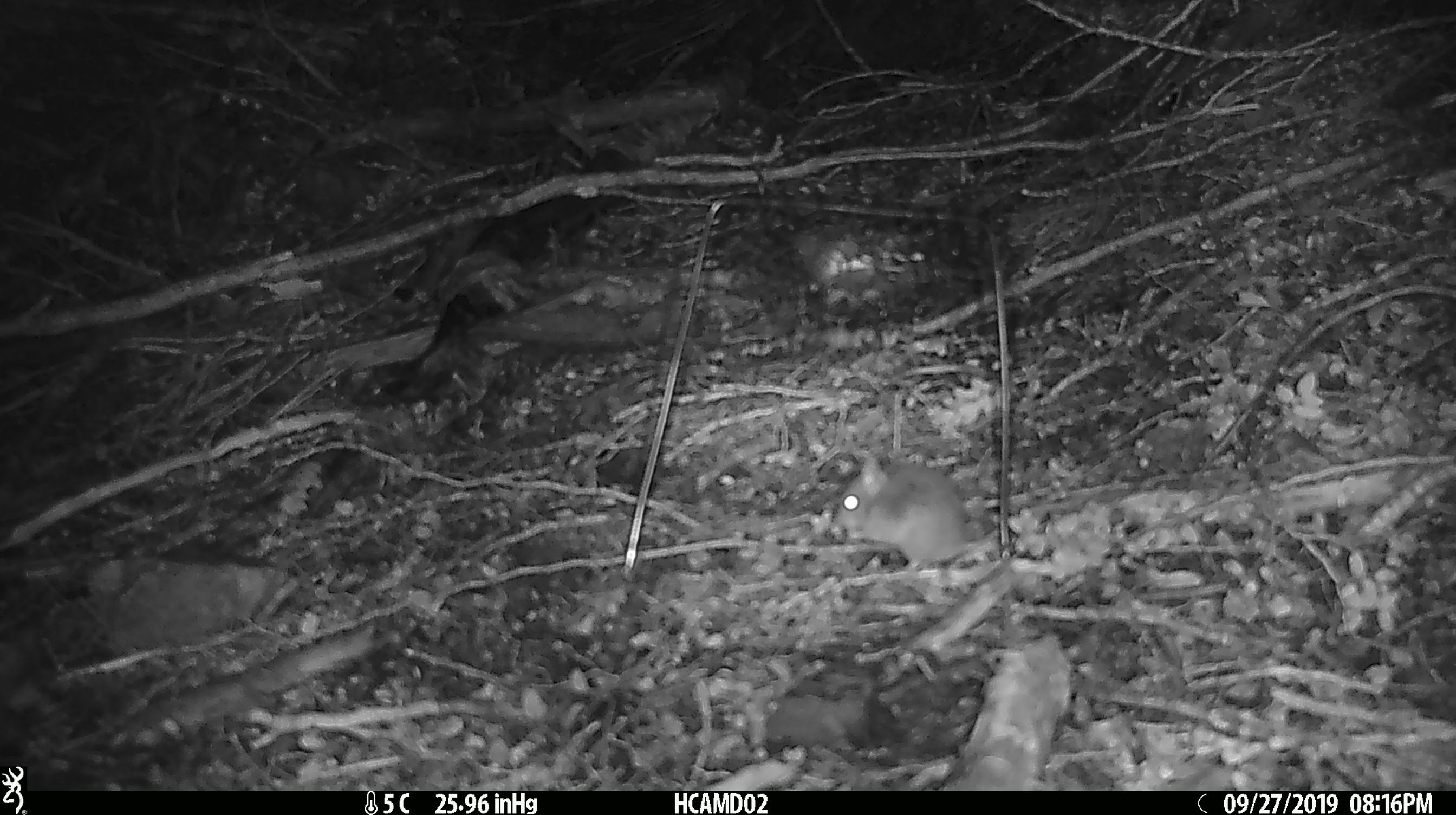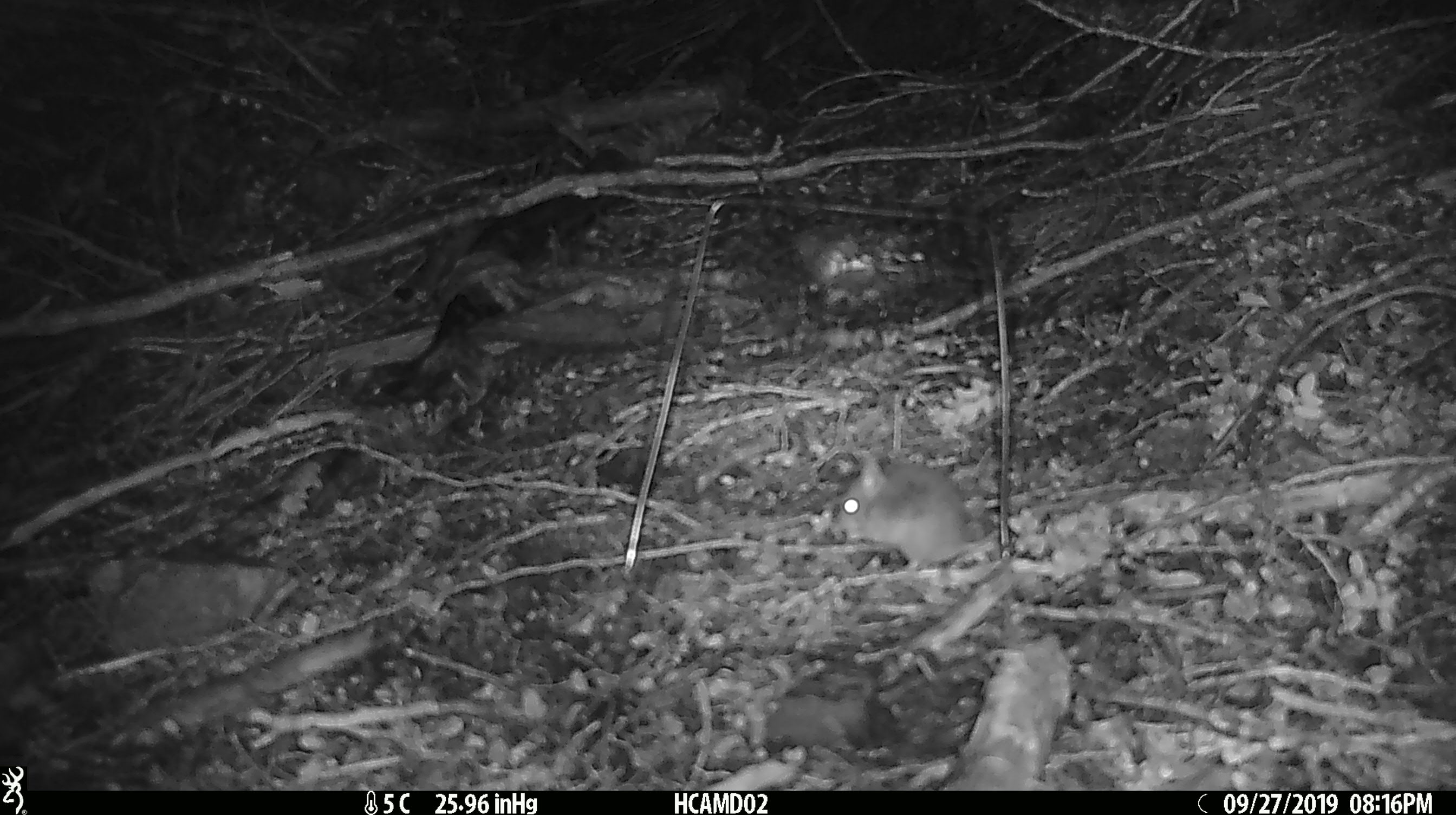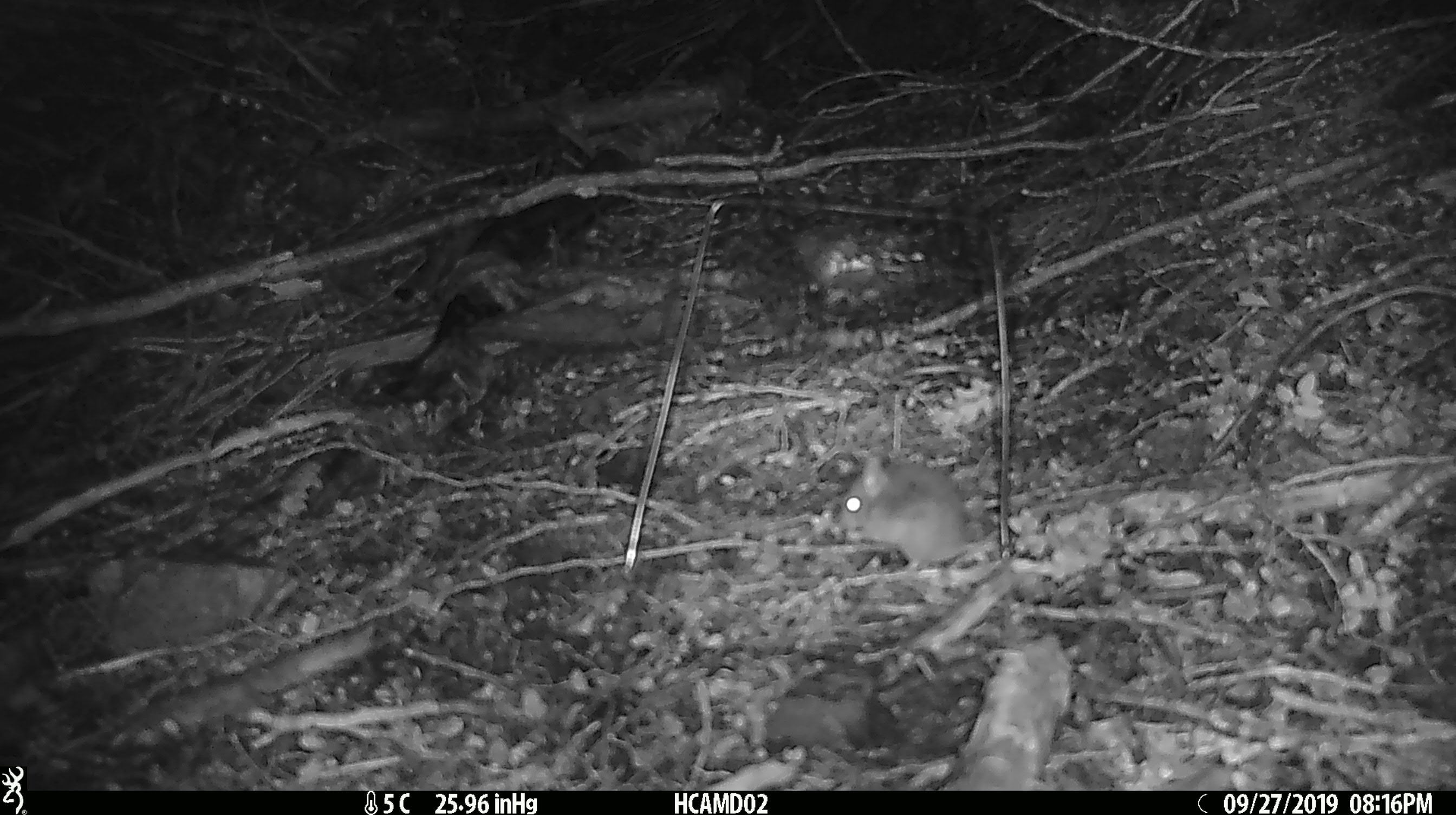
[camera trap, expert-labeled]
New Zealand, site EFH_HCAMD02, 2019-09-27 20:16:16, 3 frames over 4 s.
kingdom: Animalia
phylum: Chordata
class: Mammalia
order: Rodentia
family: Muridae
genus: Mus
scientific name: Mus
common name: mouse